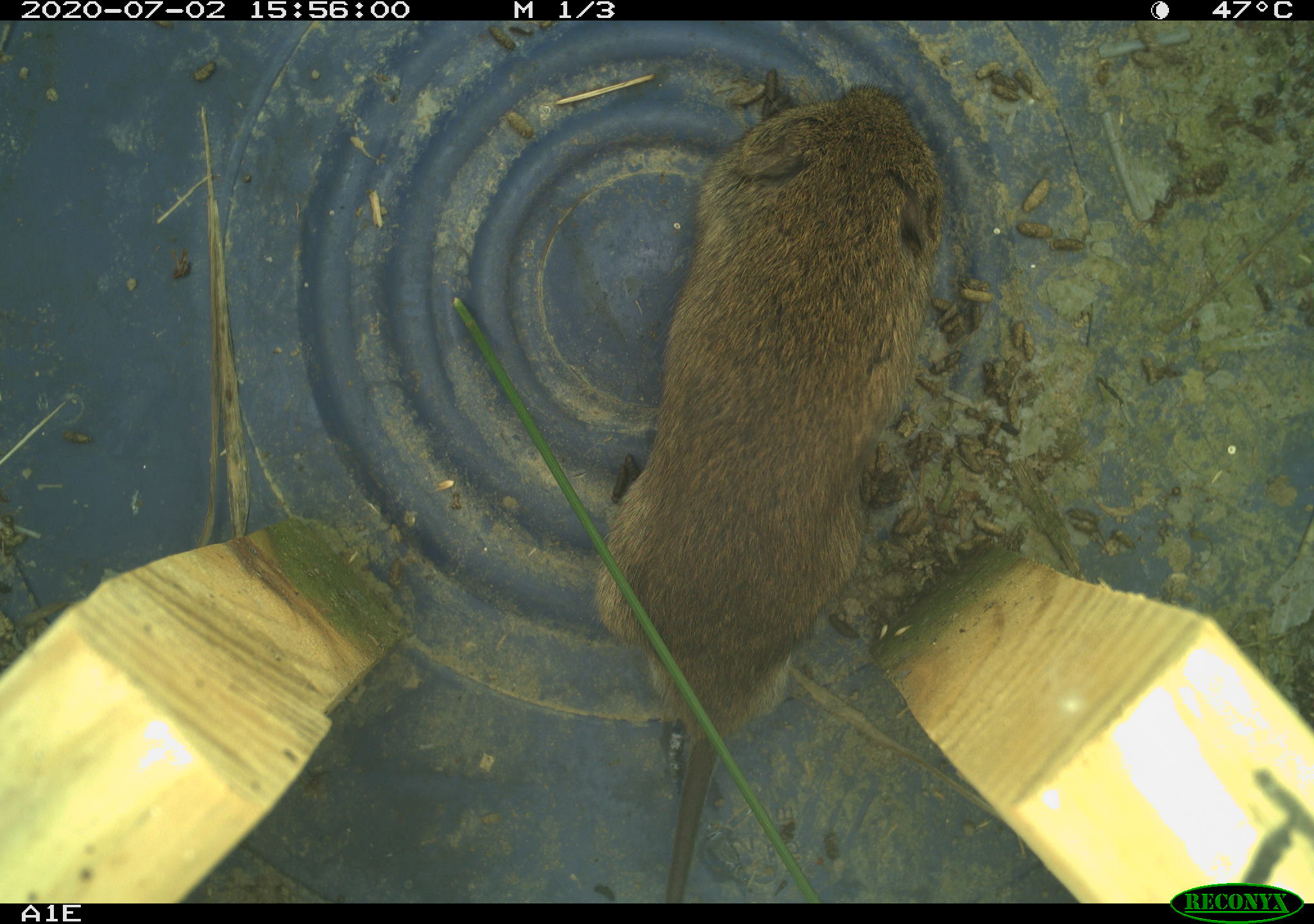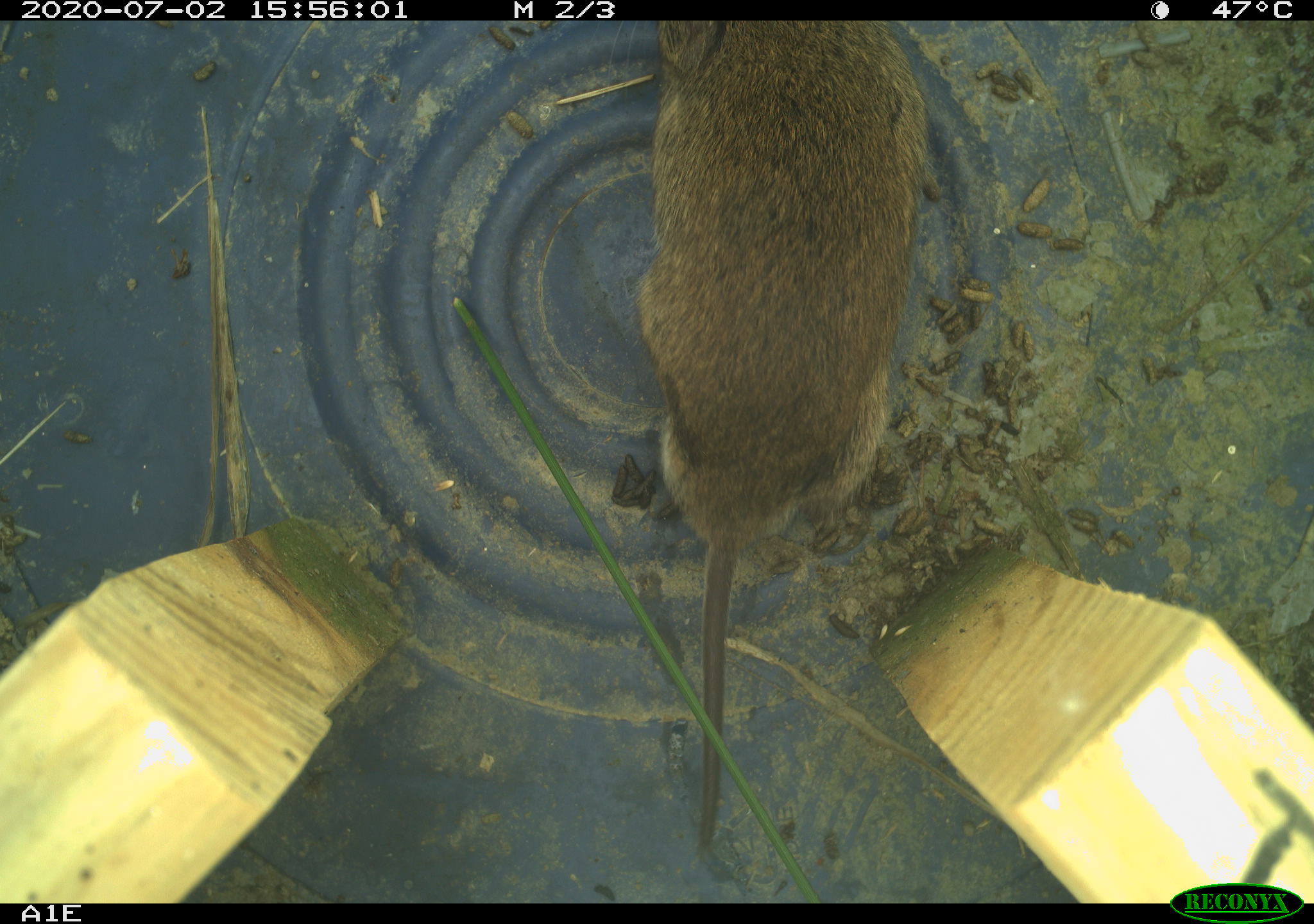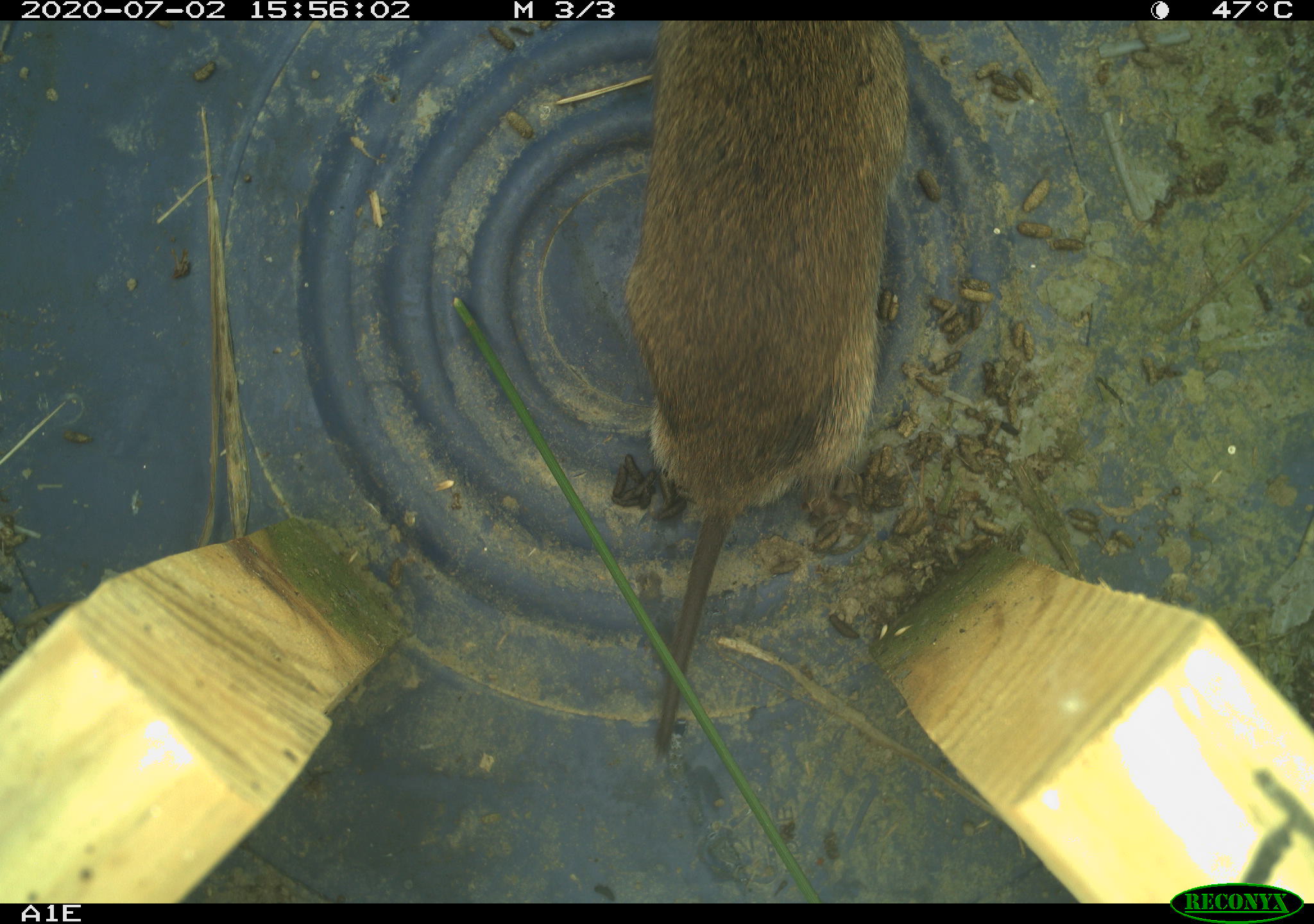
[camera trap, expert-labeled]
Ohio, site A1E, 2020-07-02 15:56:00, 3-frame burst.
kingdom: Animalia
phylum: Chordata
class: Mammalia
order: Rodentia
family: Cricetidae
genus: Microtus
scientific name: Microtus pennsylvanicus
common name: meadow vole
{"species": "meadow vole (Microtus pennsylvanicus)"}